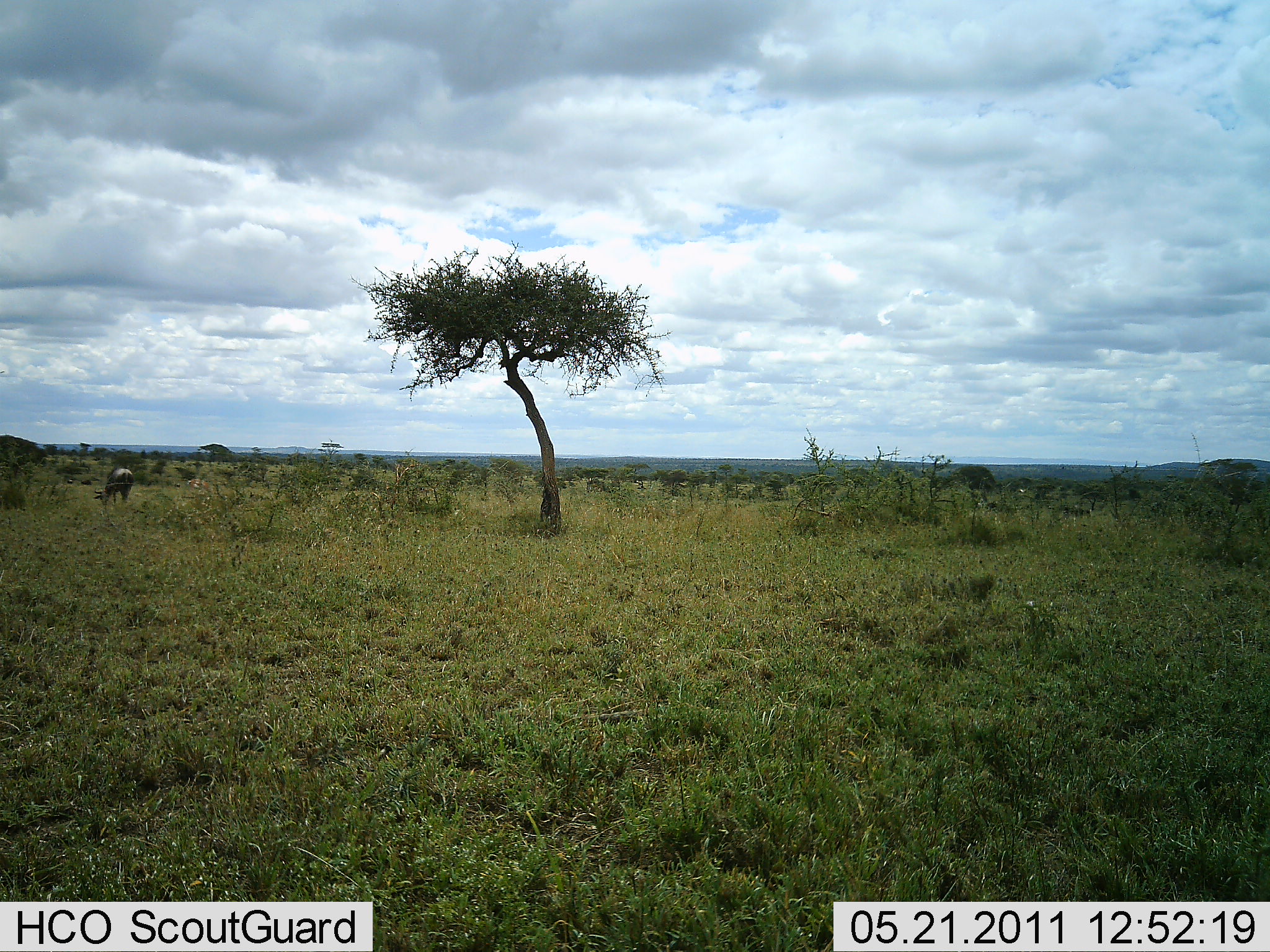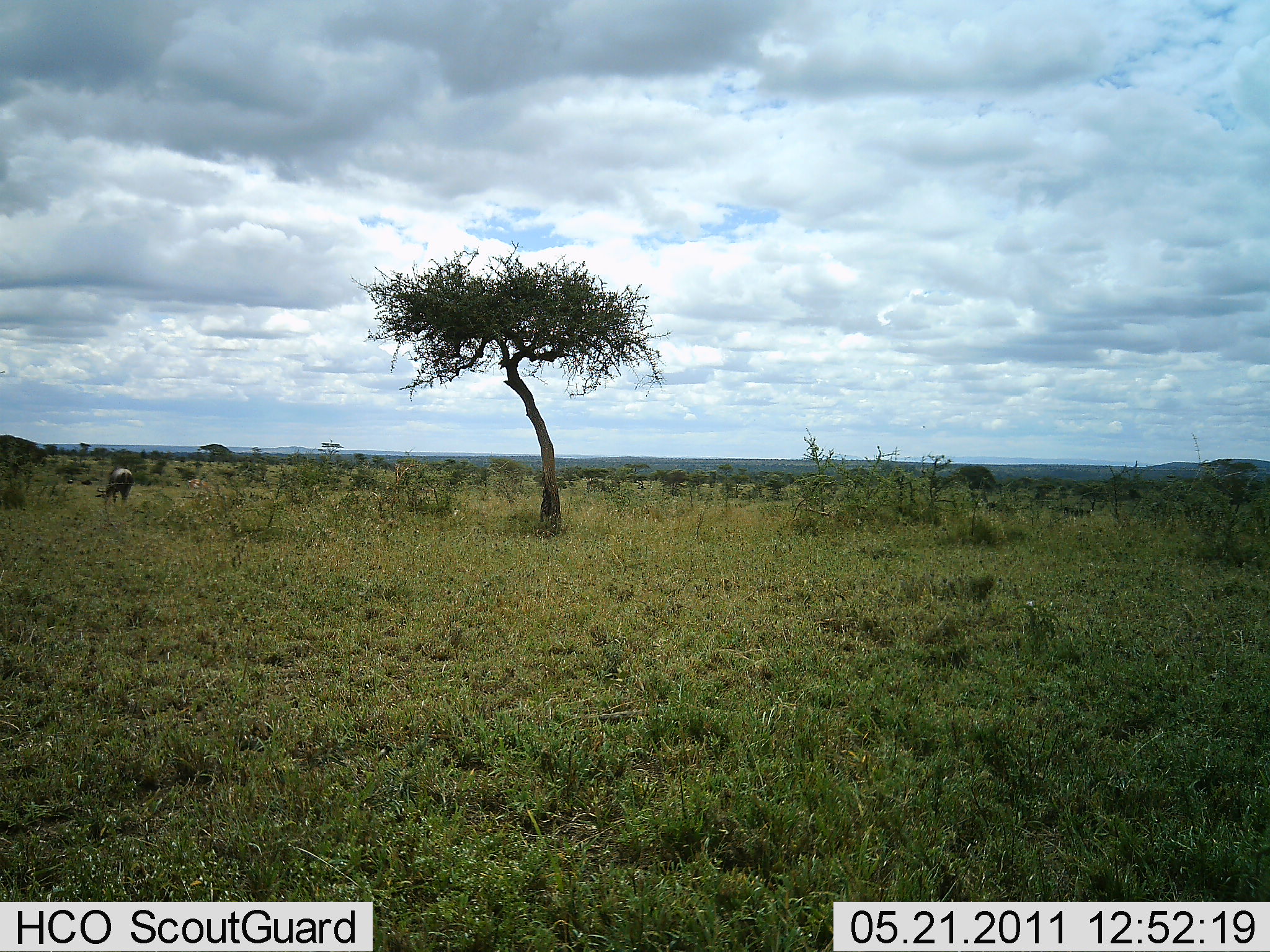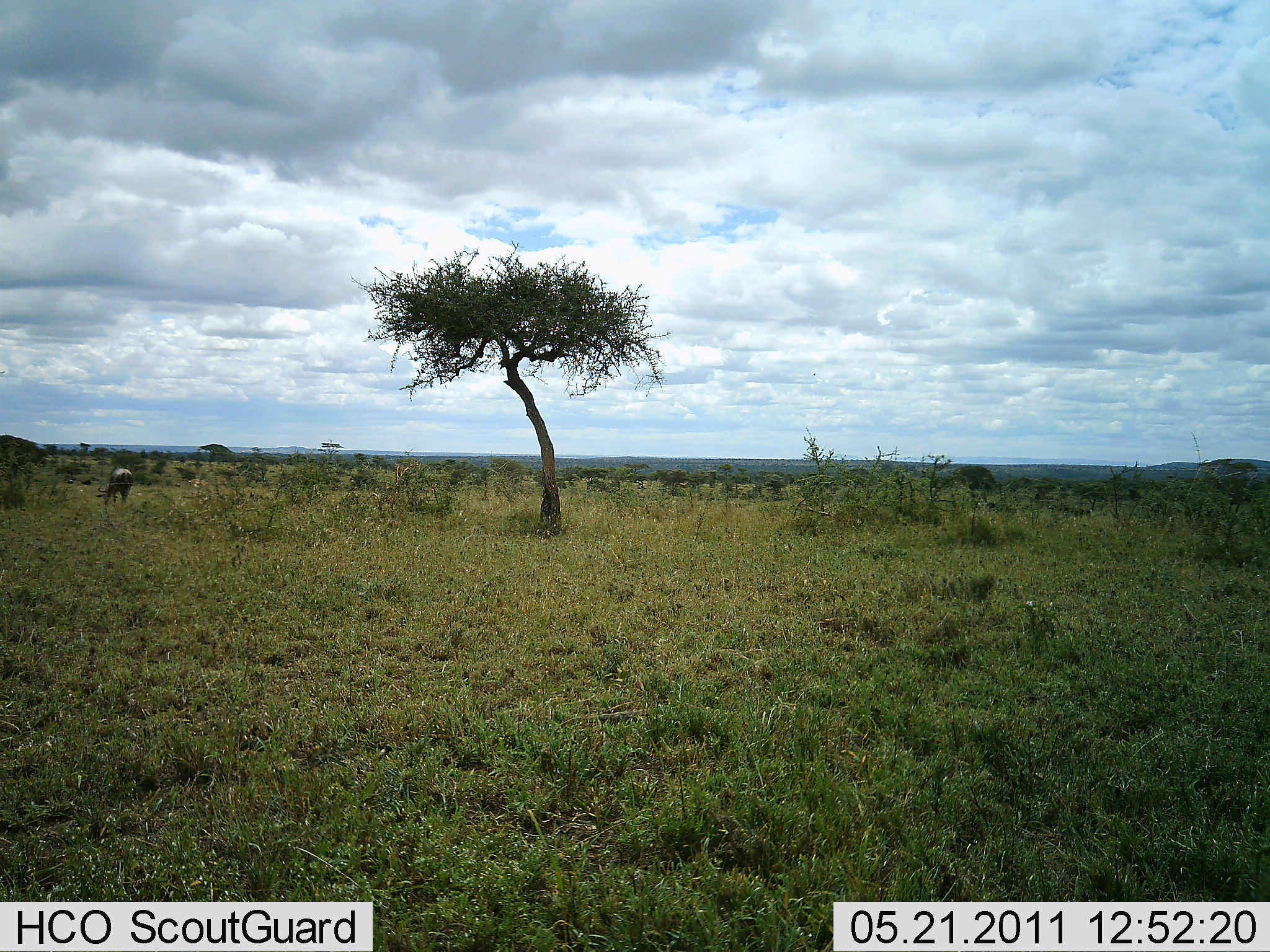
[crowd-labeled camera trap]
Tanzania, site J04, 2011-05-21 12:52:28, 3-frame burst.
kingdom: Animalia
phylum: Chordata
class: Mammalia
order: Artiodactyla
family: Bovidae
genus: Connochaetes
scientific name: Connochaetes taurinus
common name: blue wildebeest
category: wildebeest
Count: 1.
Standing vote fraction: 20%.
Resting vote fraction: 0%.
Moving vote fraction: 0%.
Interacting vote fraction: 0%.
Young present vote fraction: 0%.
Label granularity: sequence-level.